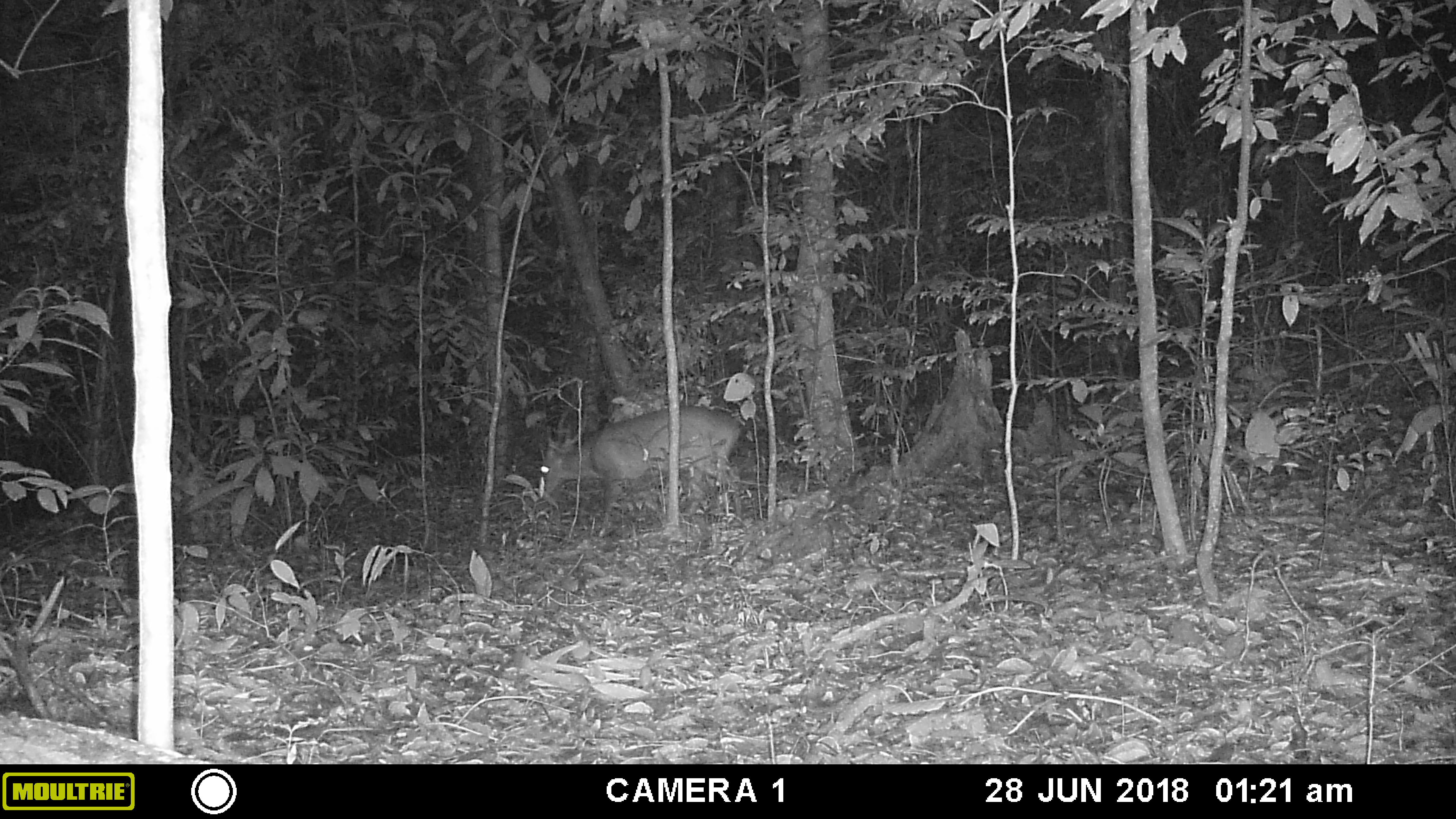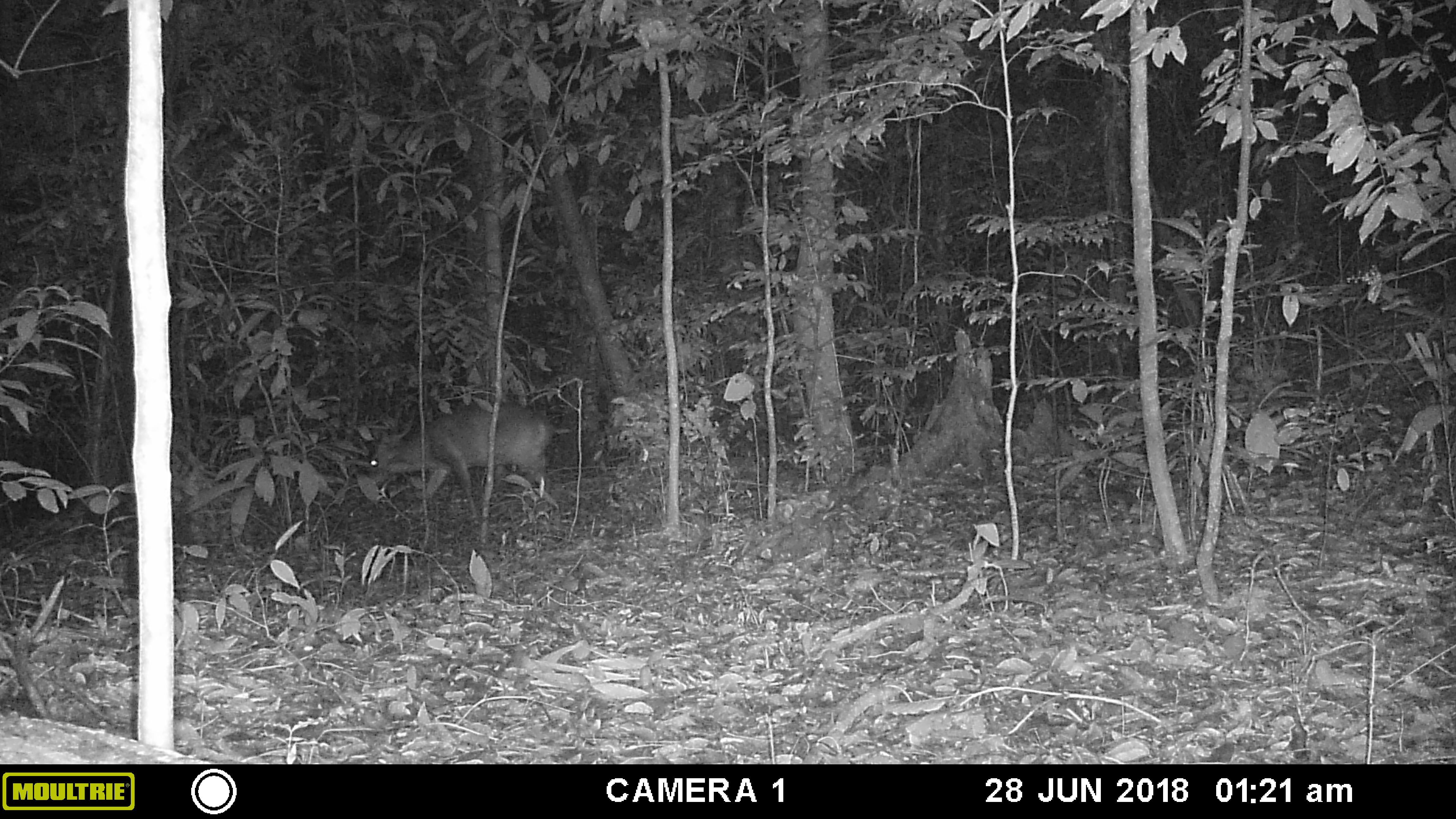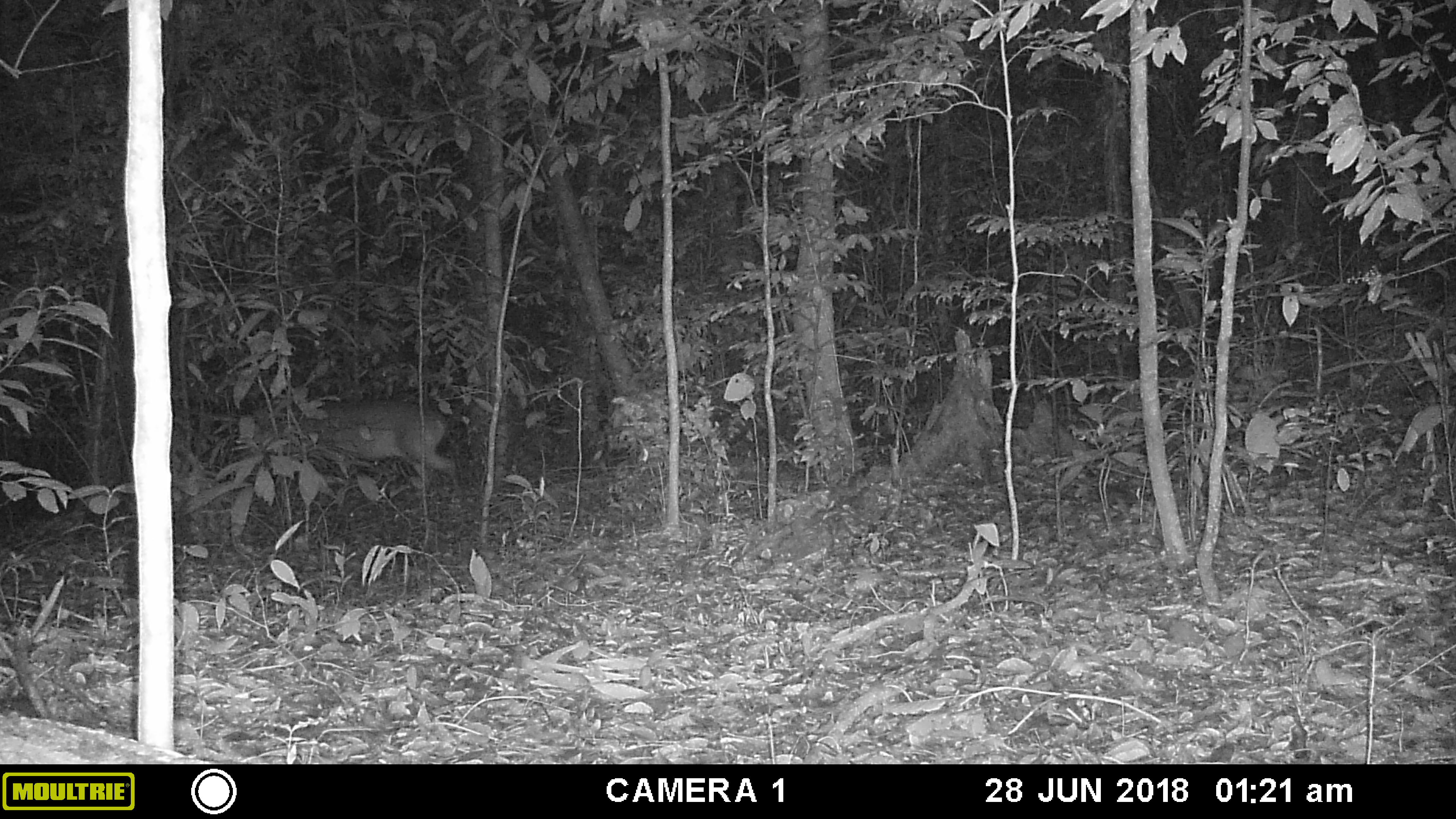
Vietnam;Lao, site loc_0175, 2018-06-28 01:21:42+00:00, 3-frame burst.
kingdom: Animalia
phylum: Chordata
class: Mammalia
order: Artiodactyla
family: Cervidae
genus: Muntiacus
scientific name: Muntiacus vuquangensis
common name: large-antlered muntjac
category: large antlered muntjac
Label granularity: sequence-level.